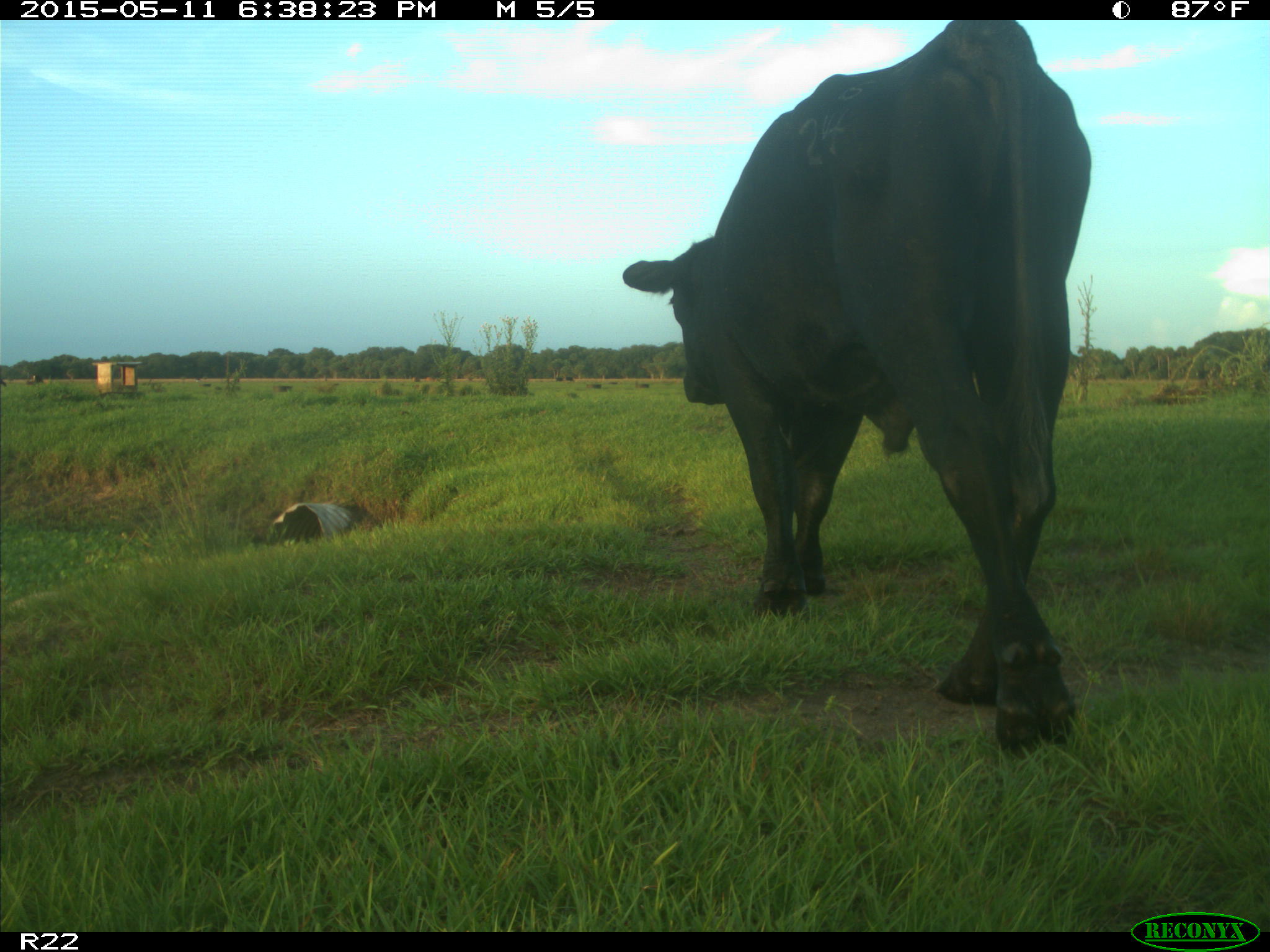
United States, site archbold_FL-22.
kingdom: Animalia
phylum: Chordata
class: Mammalia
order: Artiodactyla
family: Bovidae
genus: Bos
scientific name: Bos taurus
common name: domestic cow